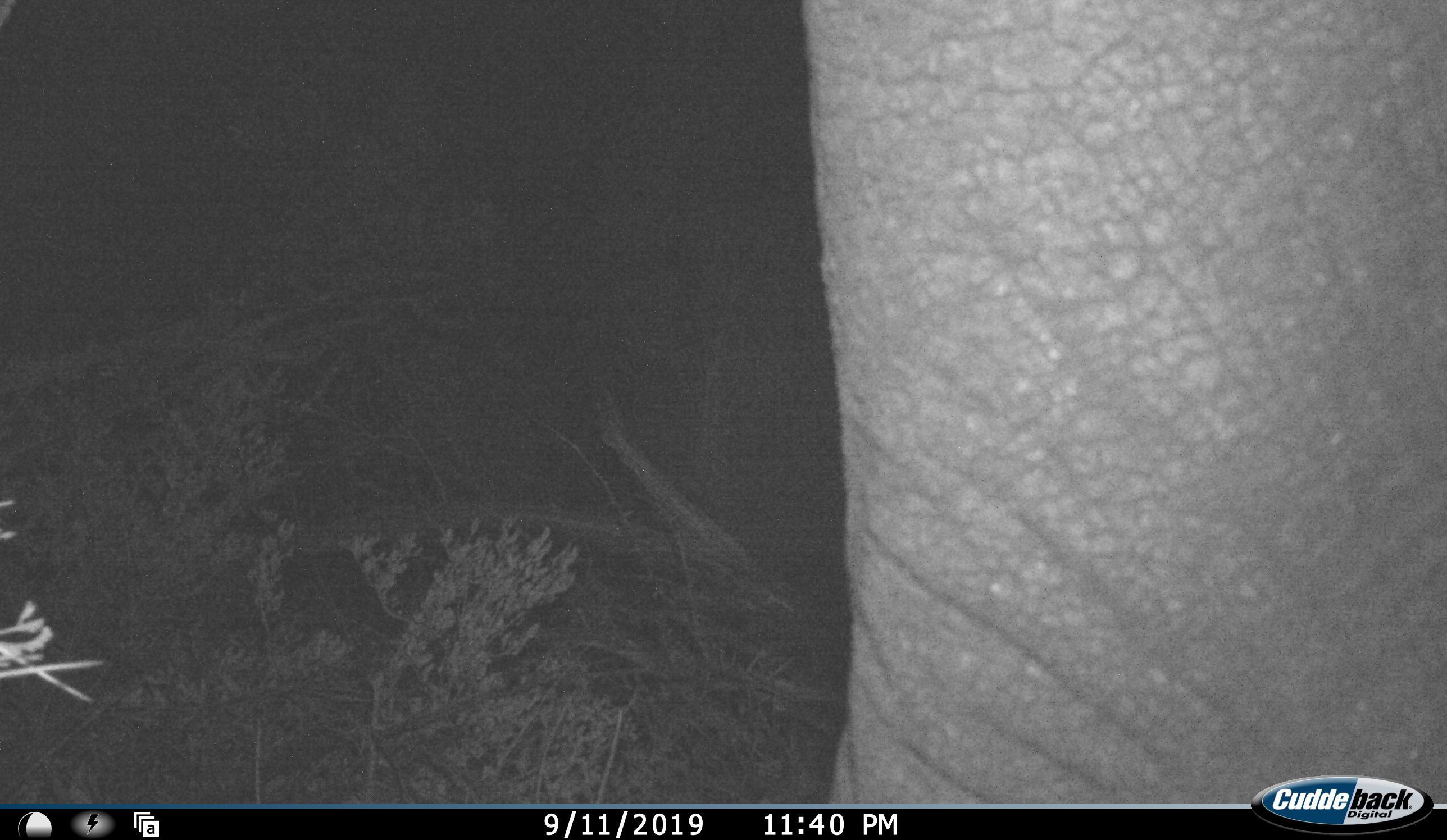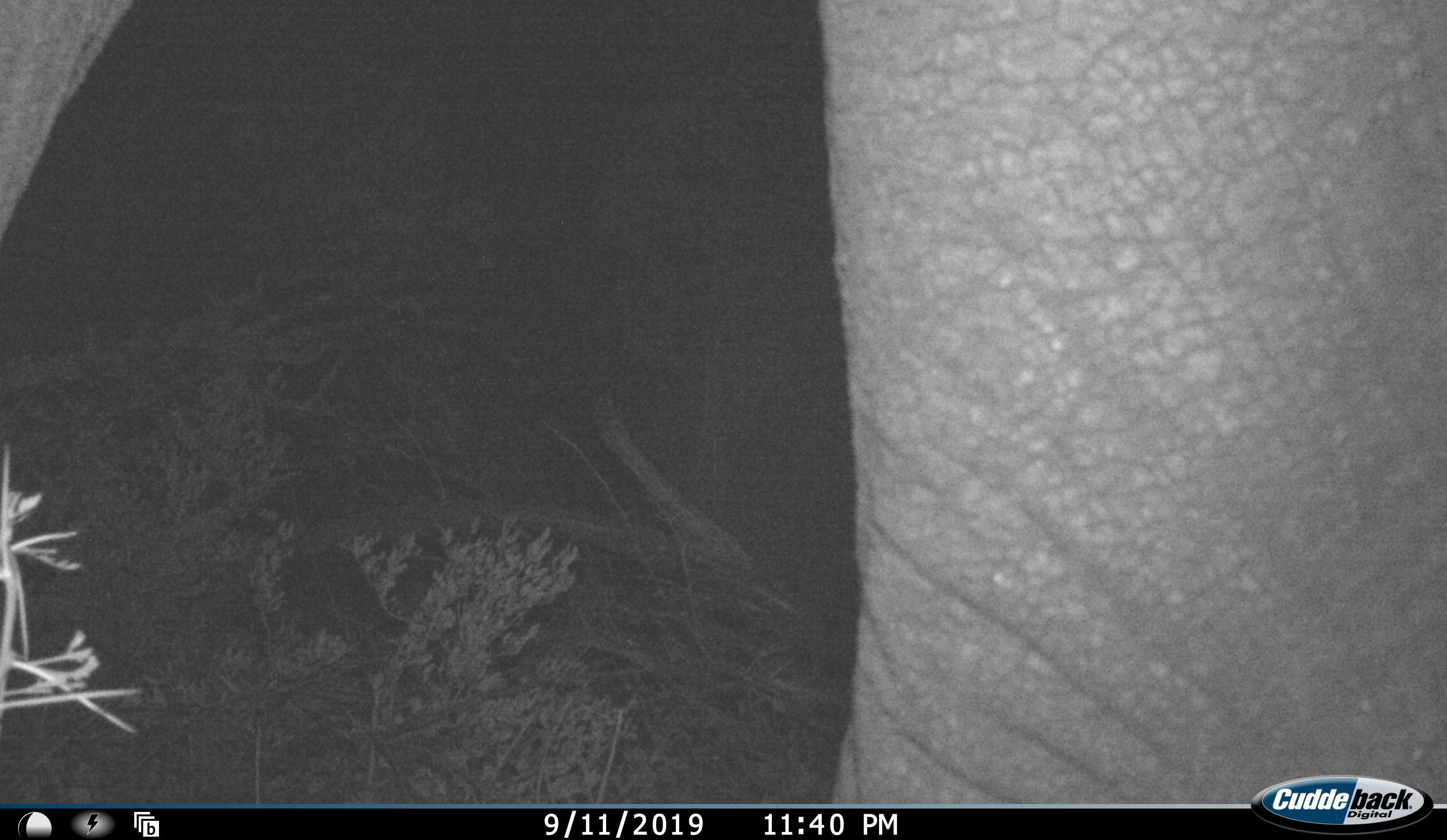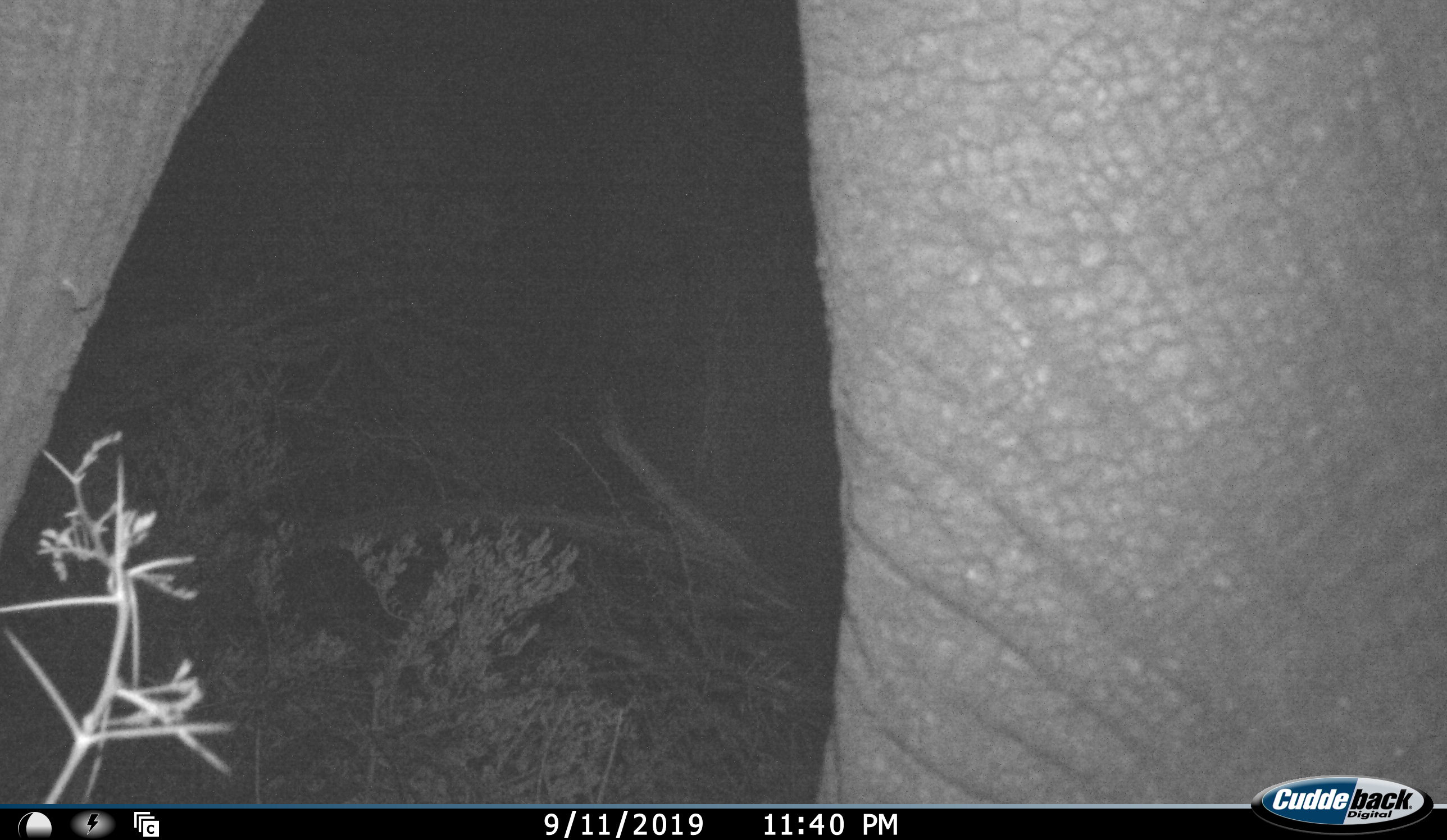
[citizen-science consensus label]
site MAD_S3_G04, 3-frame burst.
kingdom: Animalia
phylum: Chordata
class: Mammalia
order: Proboscidea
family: Elephantidae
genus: Loxodonta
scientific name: Loxodonta africana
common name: african bush elephant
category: elephant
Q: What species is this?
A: Elephant (african bush elephant) (Loxodonta africana).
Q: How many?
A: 1.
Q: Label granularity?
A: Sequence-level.